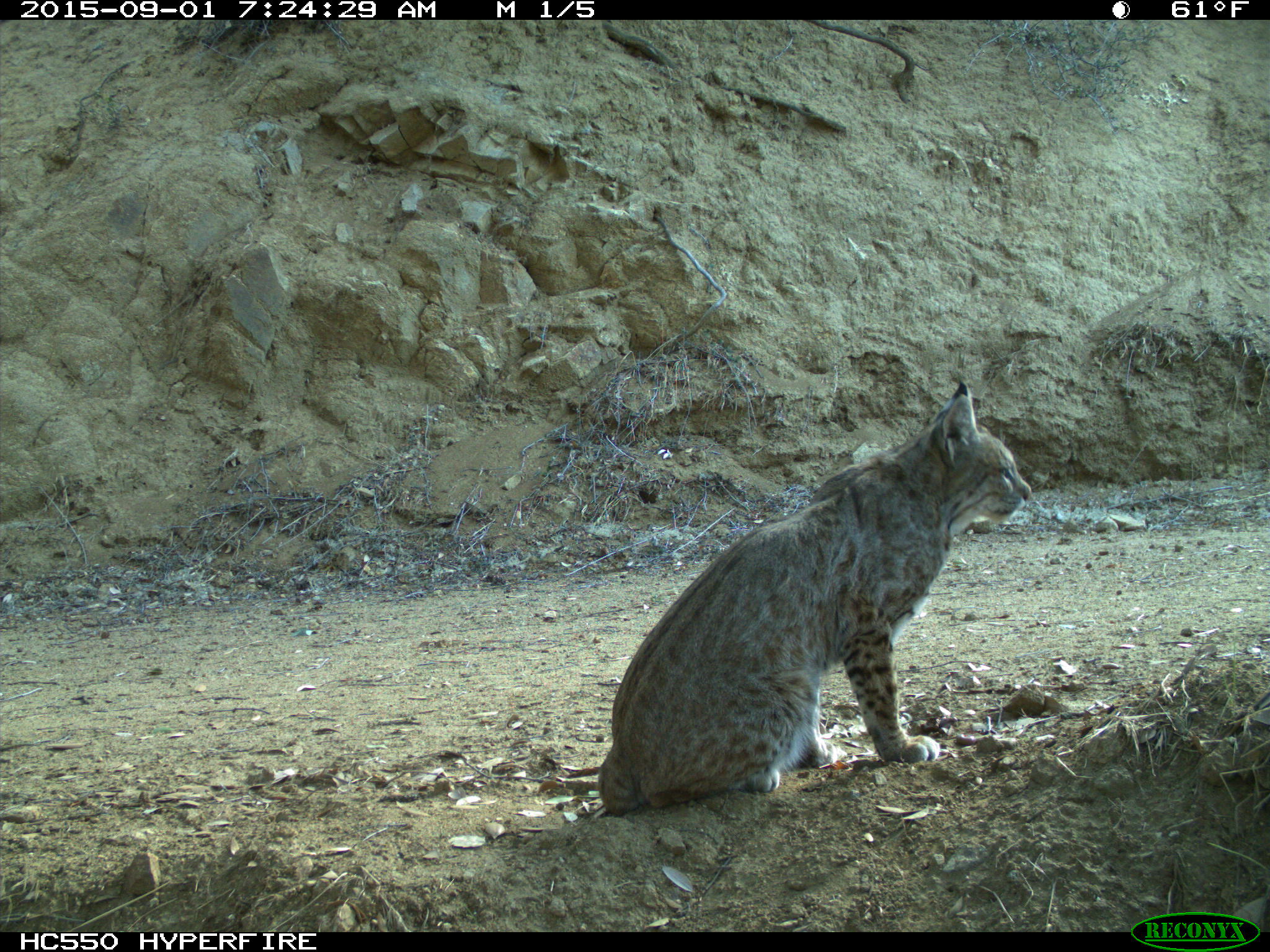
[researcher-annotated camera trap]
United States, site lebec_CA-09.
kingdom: Animalia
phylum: Chordata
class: Mammalia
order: Carnivora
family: Felidae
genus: Lynx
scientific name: Lynx rufus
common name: bobcat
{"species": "Lynx rufus (bobcat)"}